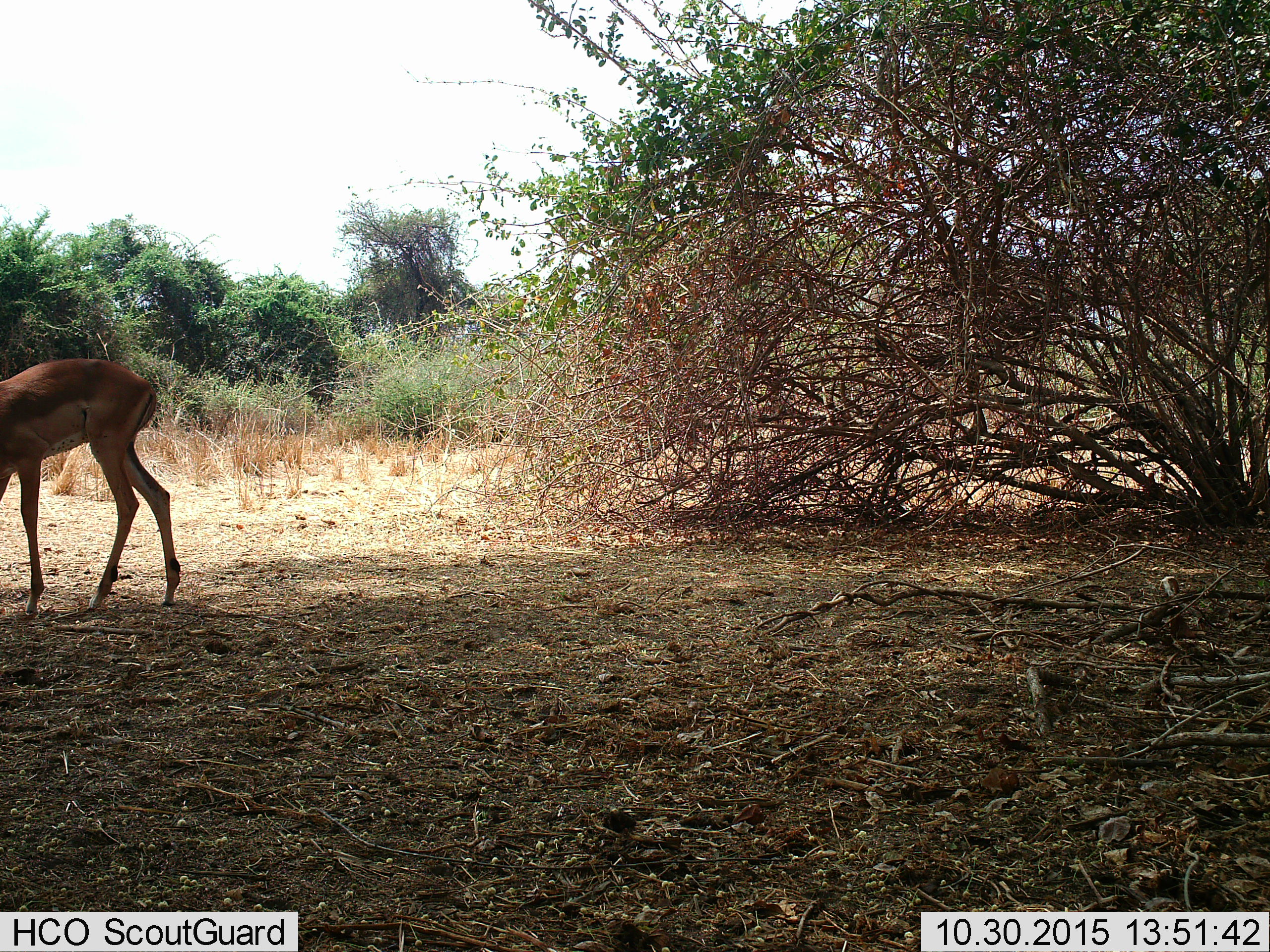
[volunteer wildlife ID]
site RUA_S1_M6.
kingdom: Animalia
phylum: Chordata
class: Mammalia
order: Artiodactyla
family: Bovidae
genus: Aepyceros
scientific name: Aepyceros melampus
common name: impala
Impala (Aepyceros melampus), count 1. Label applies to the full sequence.